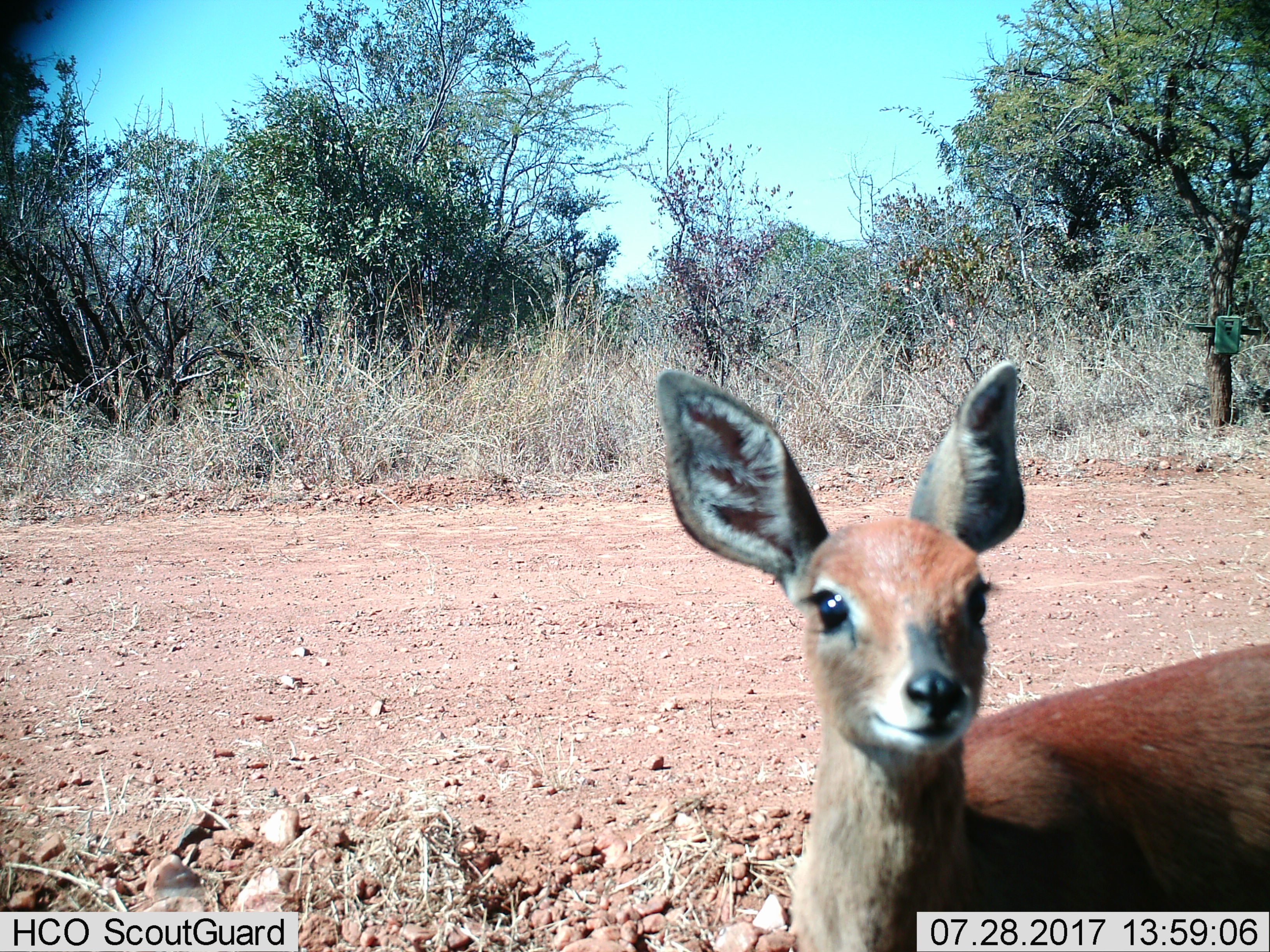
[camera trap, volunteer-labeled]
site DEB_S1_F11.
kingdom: Animalia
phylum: Chordata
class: Mammalia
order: Artiodactyla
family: Bovidae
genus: Raphicerus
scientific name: Raphicerus campestris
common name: steenbok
Steenbok (Raphicerus campestris), count 1. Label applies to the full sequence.